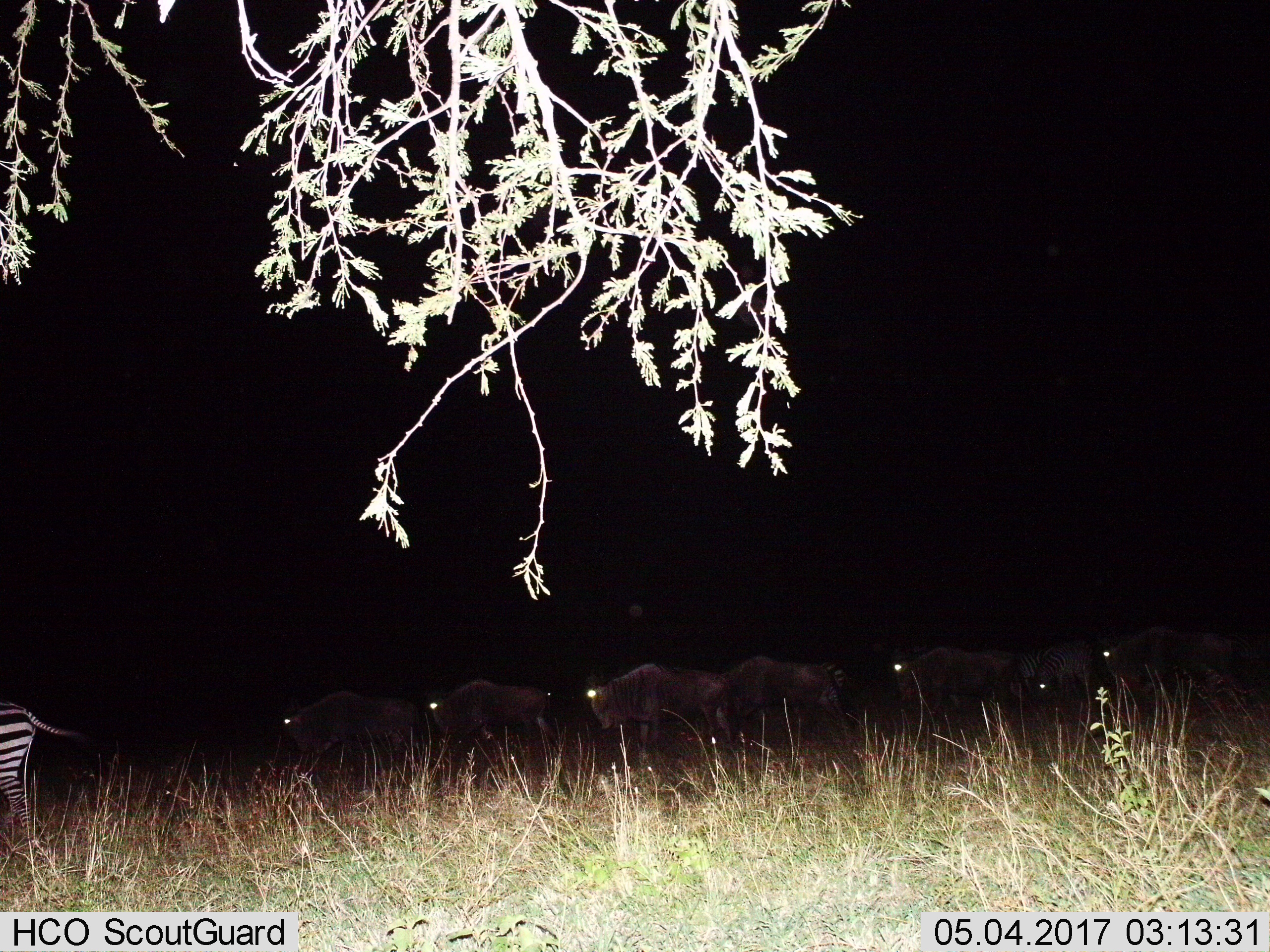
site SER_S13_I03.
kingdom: Animalia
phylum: Chordata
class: Mammalia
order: Perissodactyla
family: Equidae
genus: Equus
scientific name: Equus quagga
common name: plains zebra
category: zebraplains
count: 3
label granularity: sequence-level